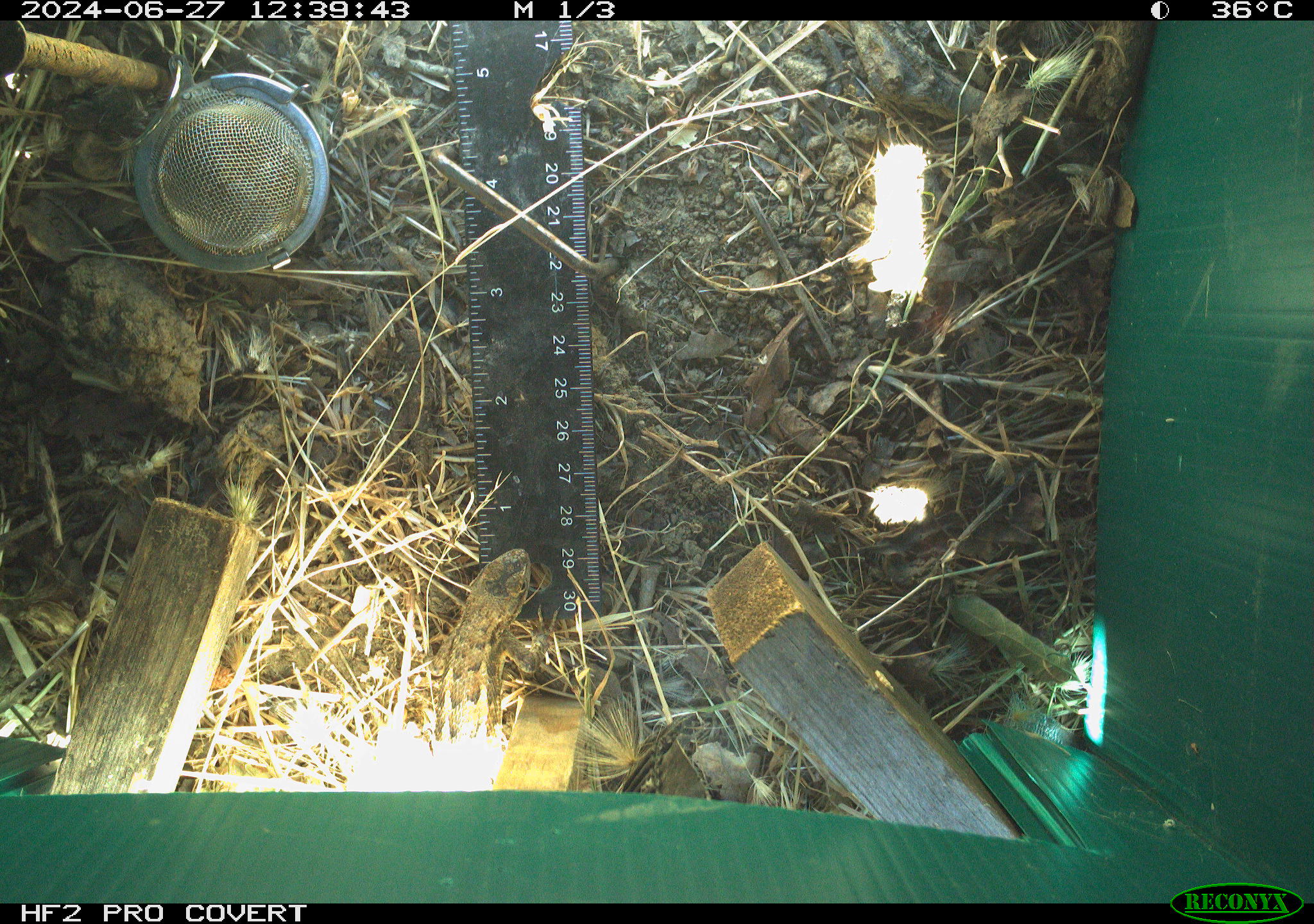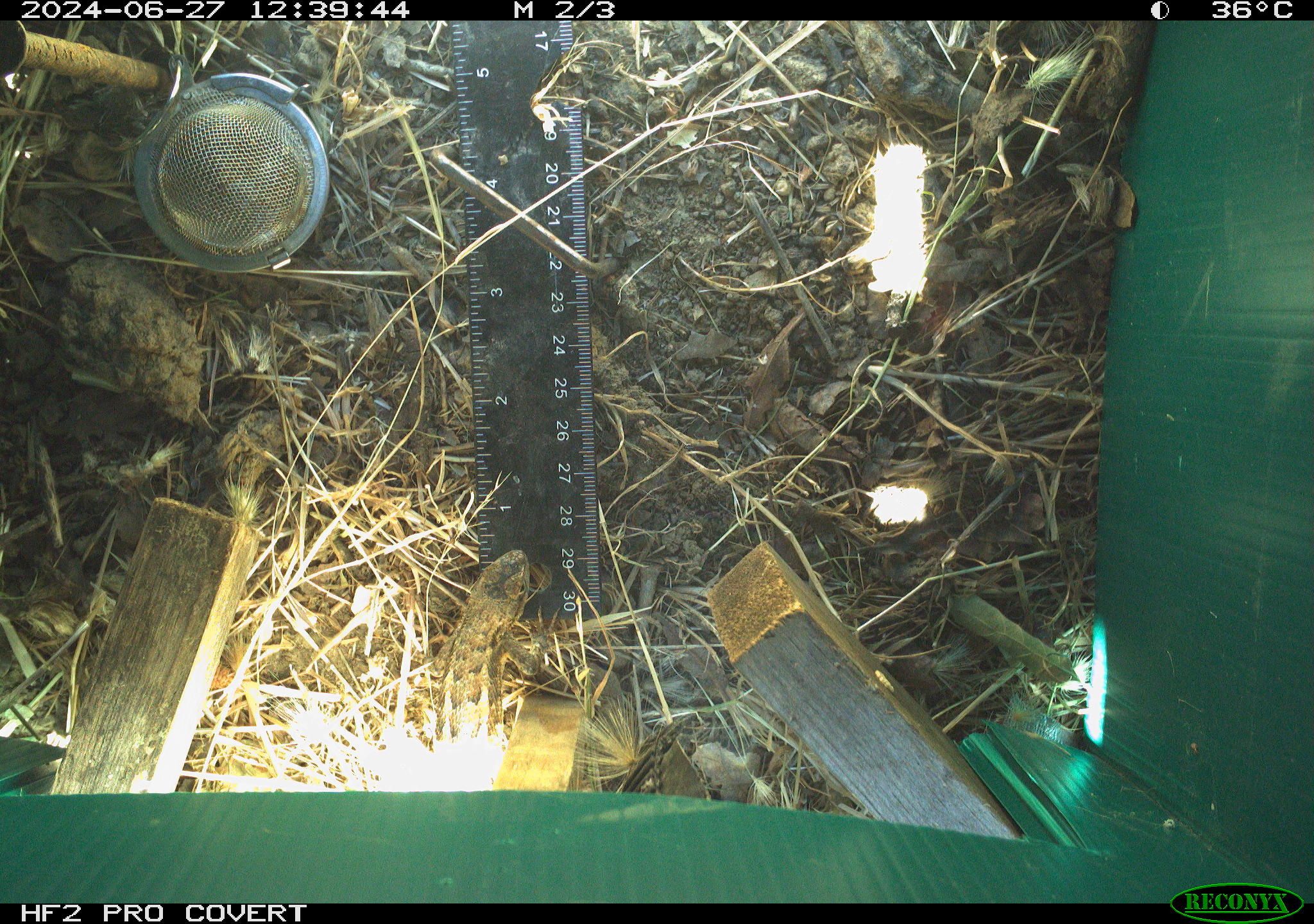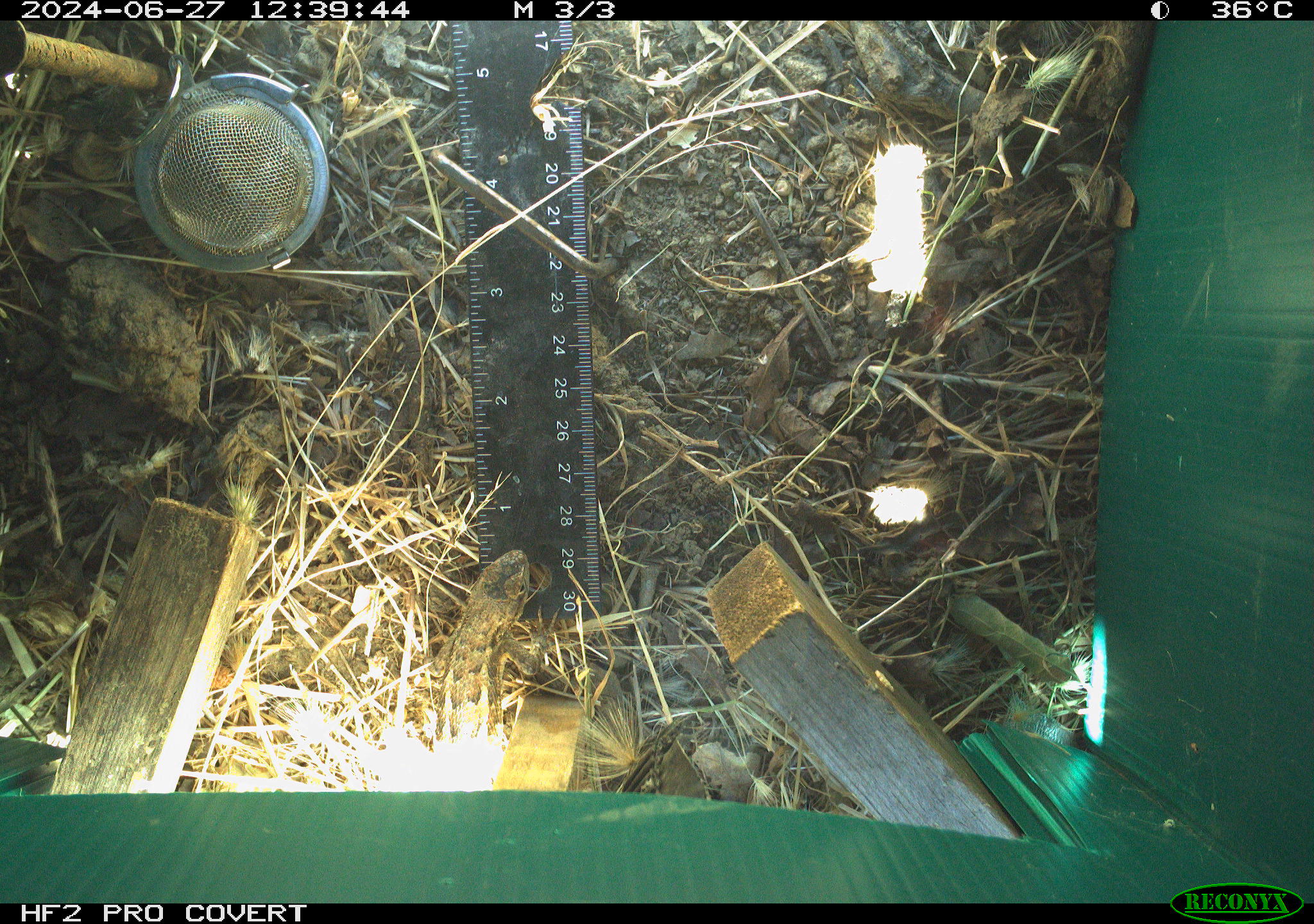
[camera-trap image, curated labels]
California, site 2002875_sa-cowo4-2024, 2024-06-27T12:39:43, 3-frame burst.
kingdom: Animalia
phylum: Chordata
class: Reptilia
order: Squamata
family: Phrynosomatidae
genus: Sceloporus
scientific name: Sceloporus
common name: spiny lizards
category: sceloporus species